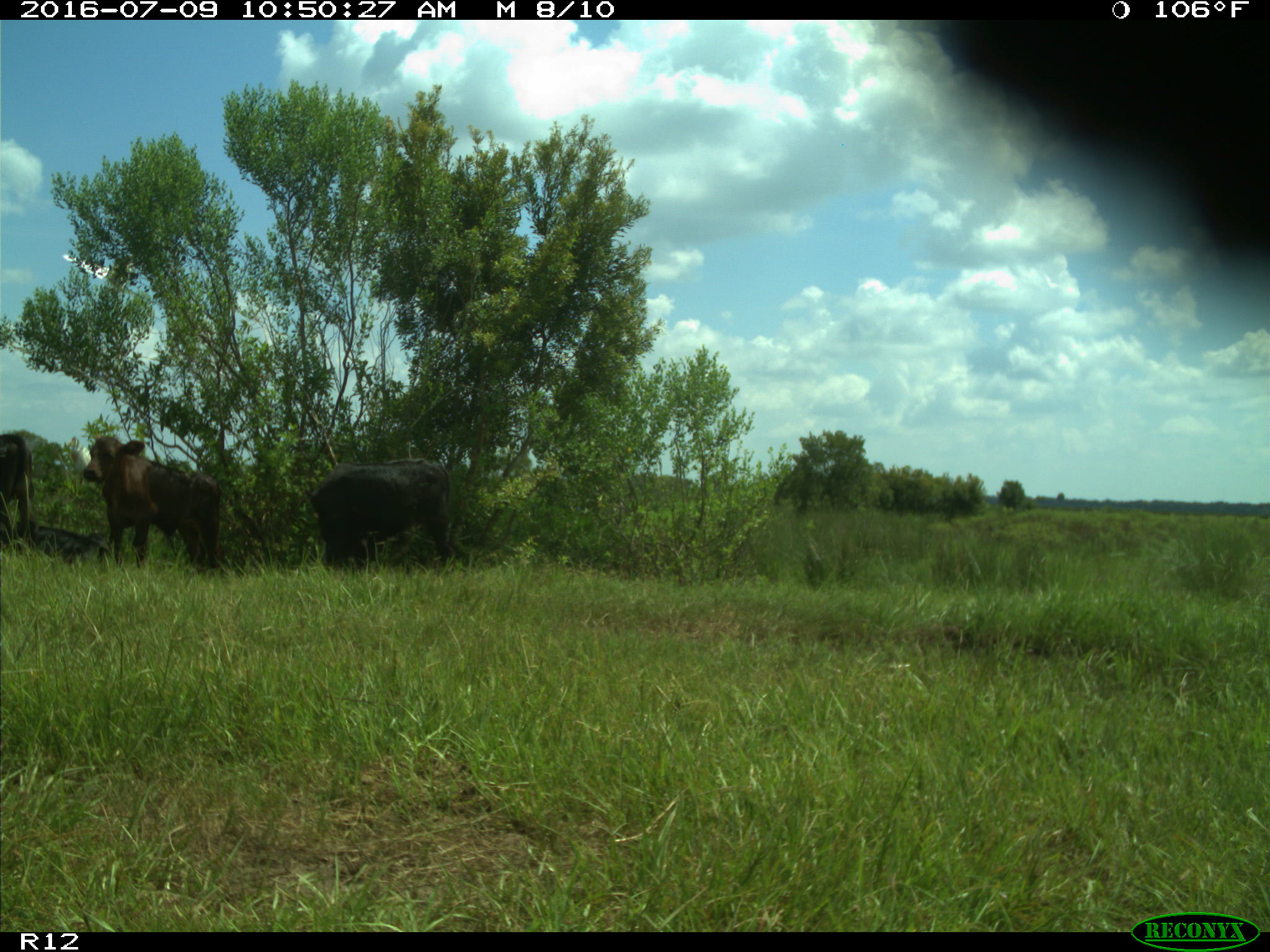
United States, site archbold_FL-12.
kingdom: Animalia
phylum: Chordata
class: Mammalia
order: Artiodactyla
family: Bovidae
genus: Bos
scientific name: Bos taurus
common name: domestic cow